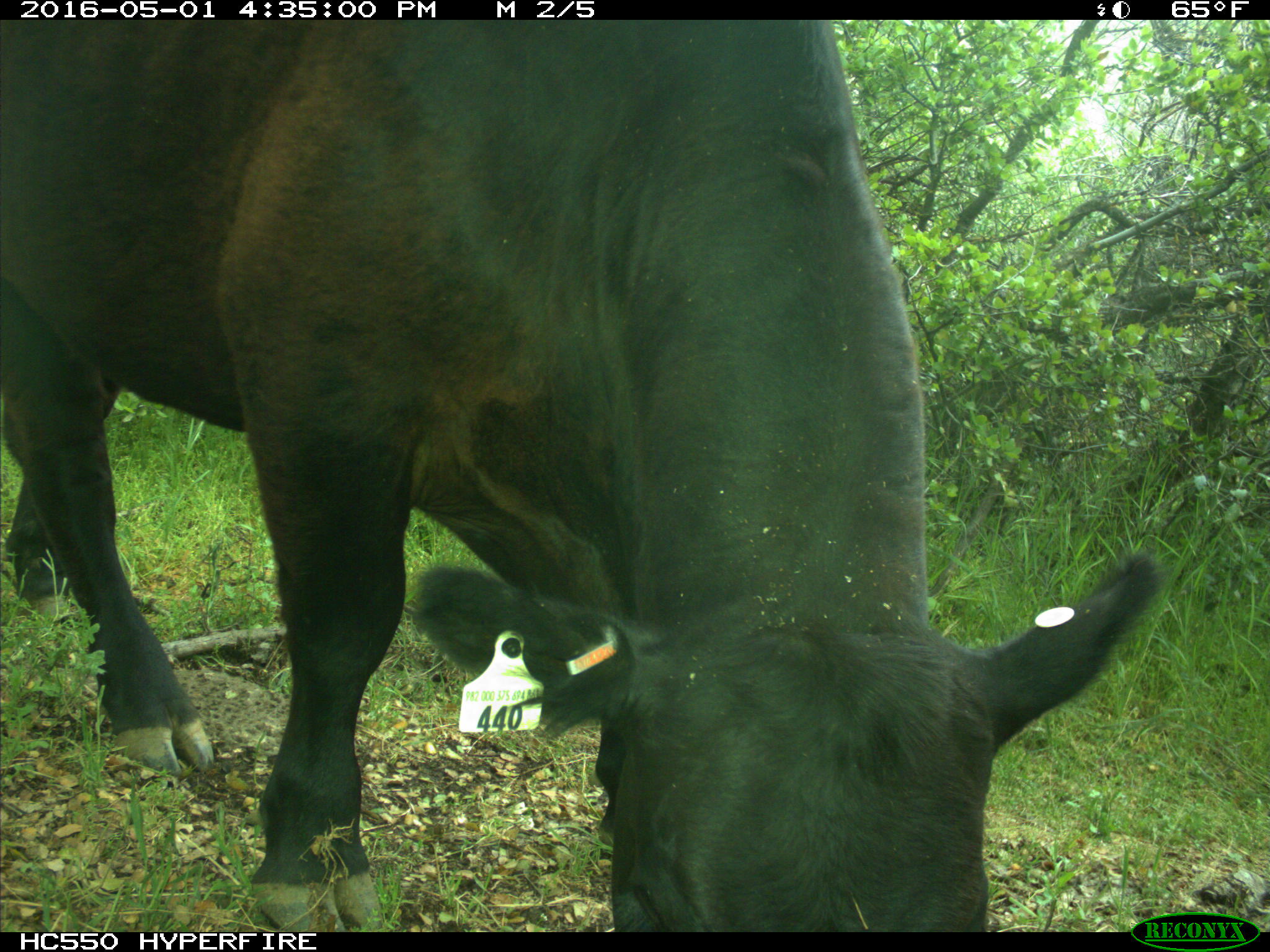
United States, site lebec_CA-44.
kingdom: Animalia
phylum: Chordata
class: Mammalia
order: Artiodactyla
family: Bovidae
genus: Bos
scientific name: Bos taurus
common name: domestic cow